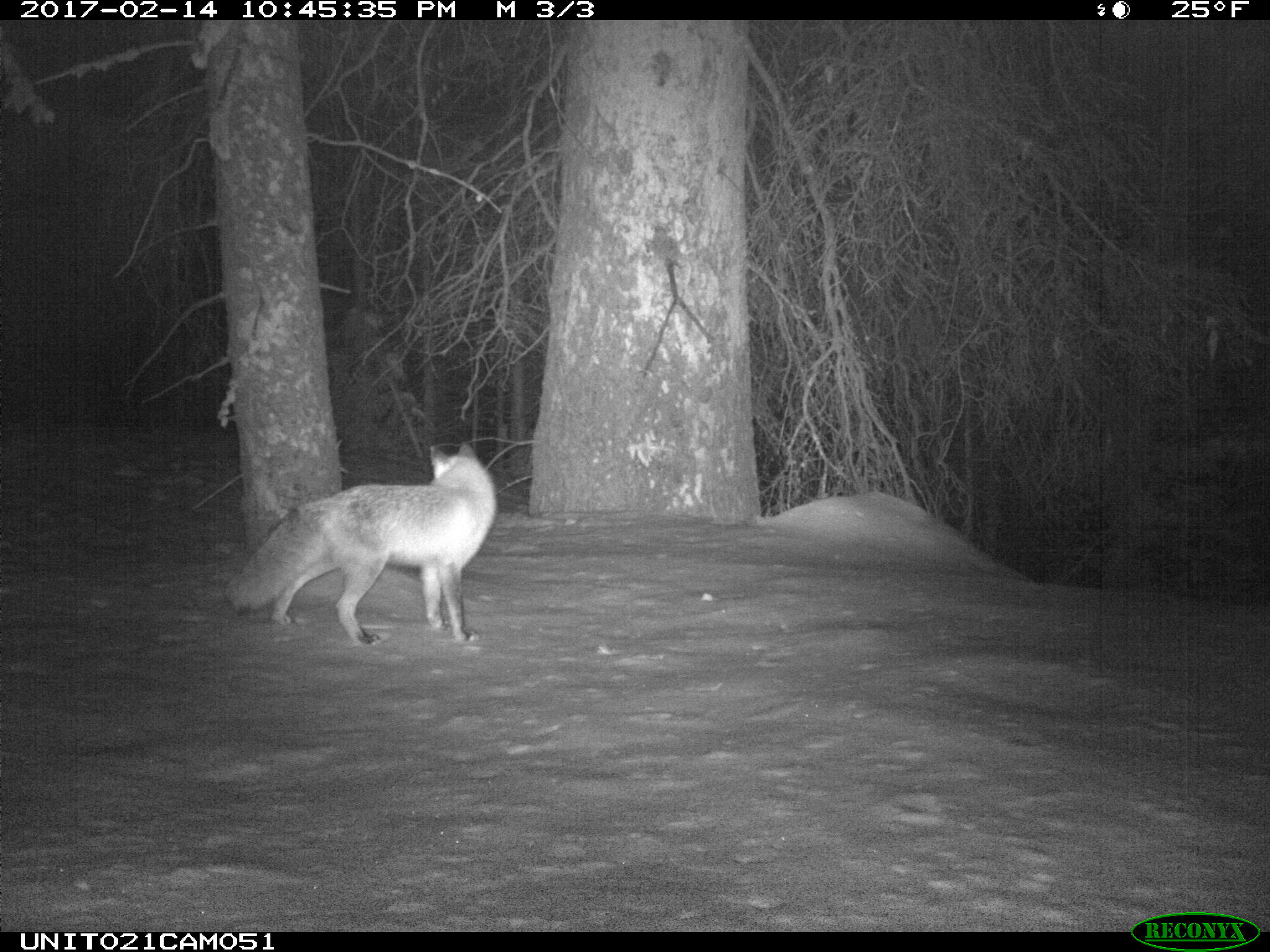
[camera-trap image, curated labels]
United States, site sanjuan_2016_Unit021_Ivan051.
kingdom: Animalia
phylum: Chordata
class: Mammalia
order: Carnivora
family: Canidae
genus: Vulpes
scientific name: Vulpes vulpes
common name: red fox